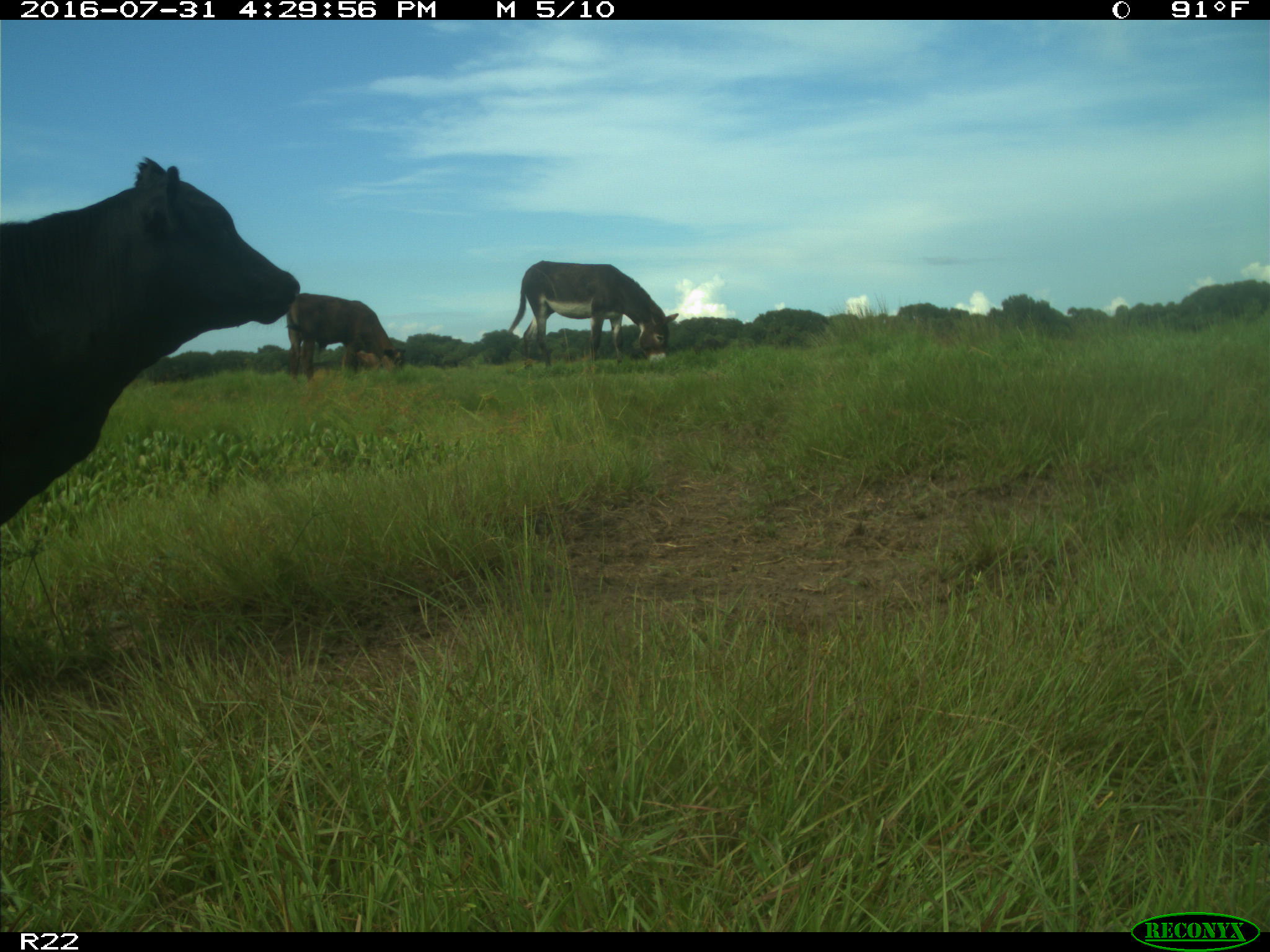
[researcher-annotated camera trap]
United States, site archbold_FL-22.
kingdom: Animalia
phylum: Chordata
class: Mammalia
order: Artiodactyla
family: Bovidae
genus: Bos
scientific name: Bos taurus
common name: domestic cow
Bos taurus (domestic cow).